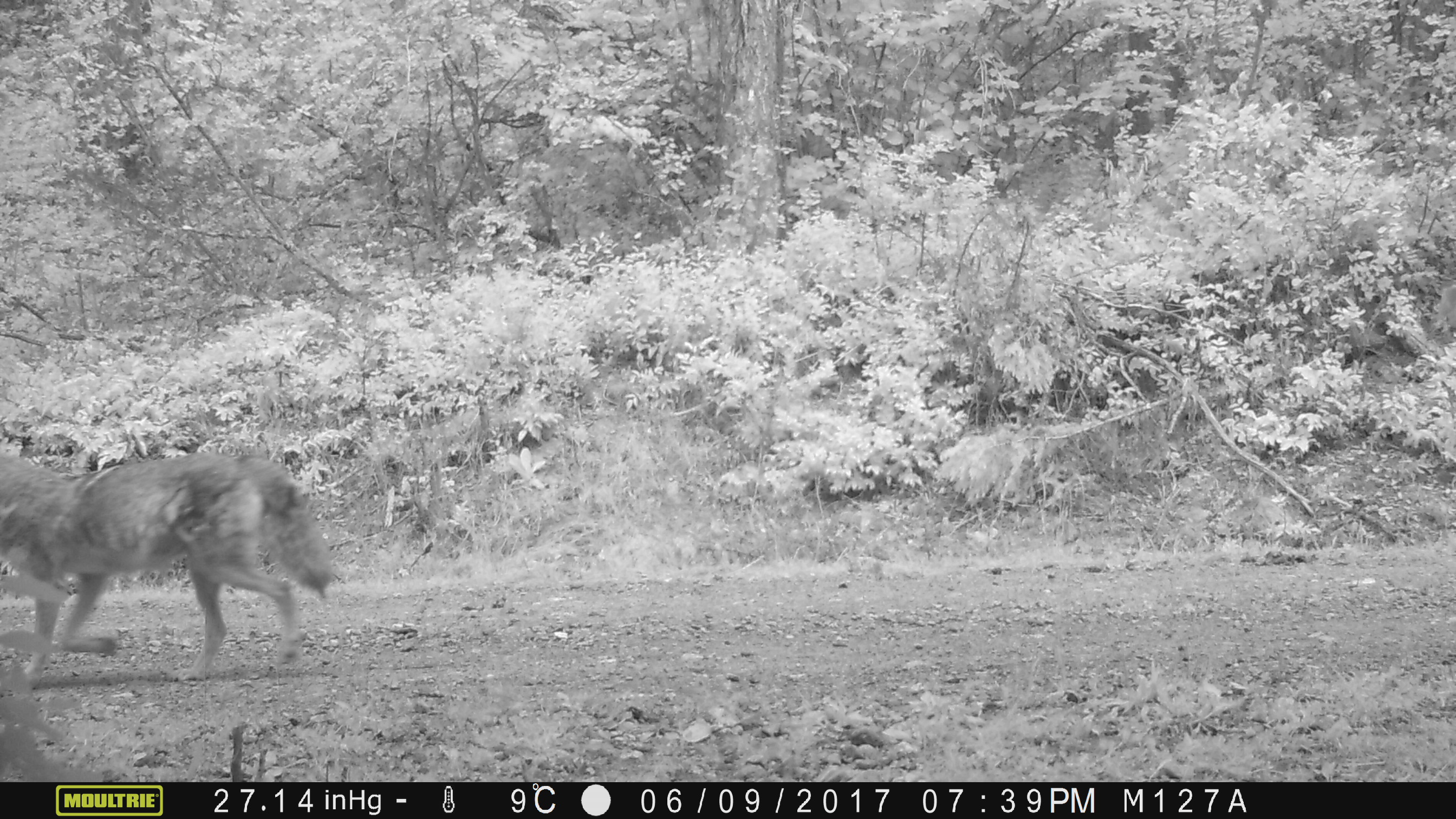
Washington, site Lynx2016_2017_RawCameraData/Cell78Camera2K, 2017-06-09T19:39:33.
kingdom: Animalia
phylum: Chordata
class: Mammalia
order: Carnivora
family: Canidae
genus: Canis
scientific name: Canis latrans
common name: coyote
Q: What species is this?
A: Canis latrans (coyote).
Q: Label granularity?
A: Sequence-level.